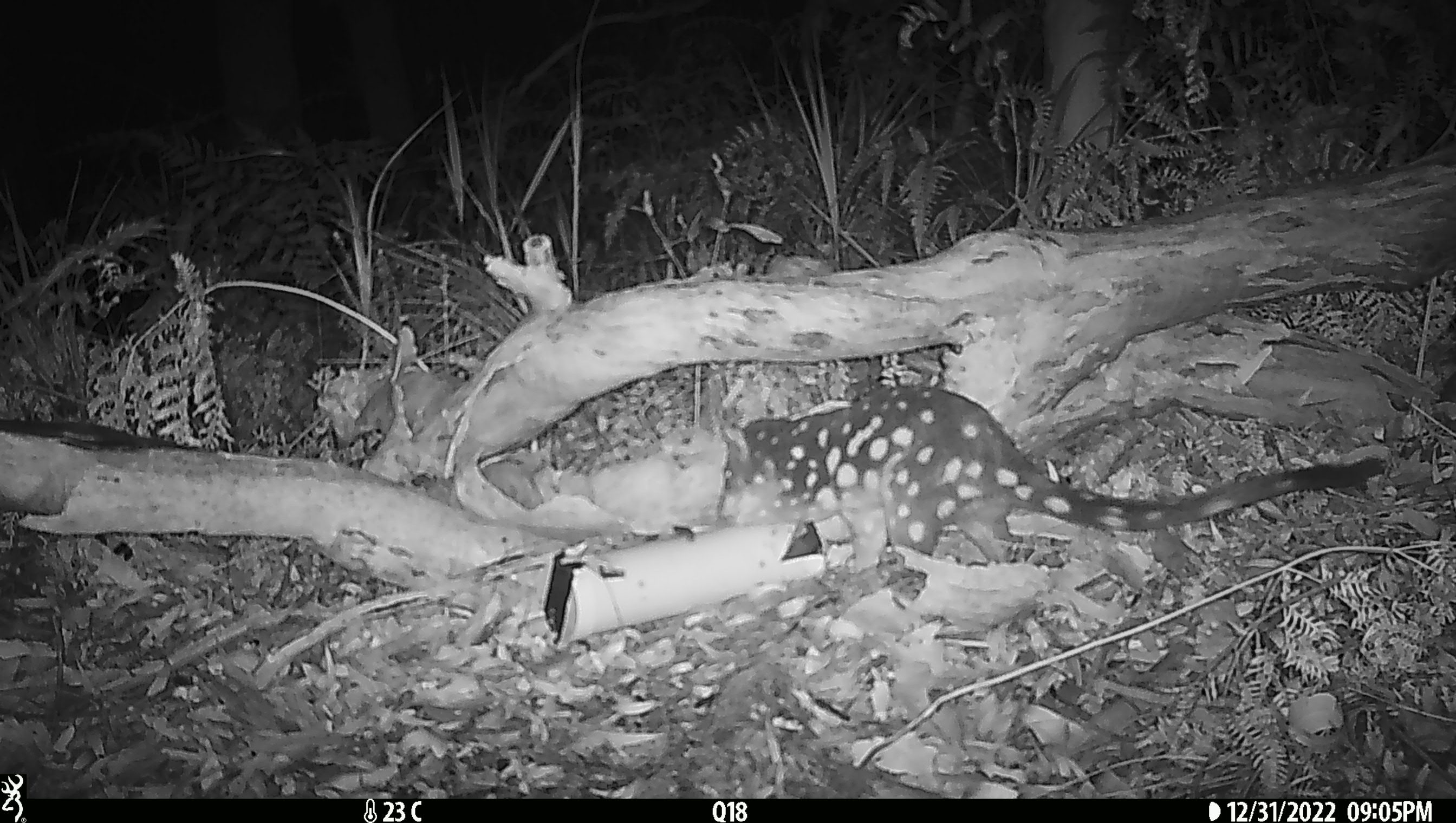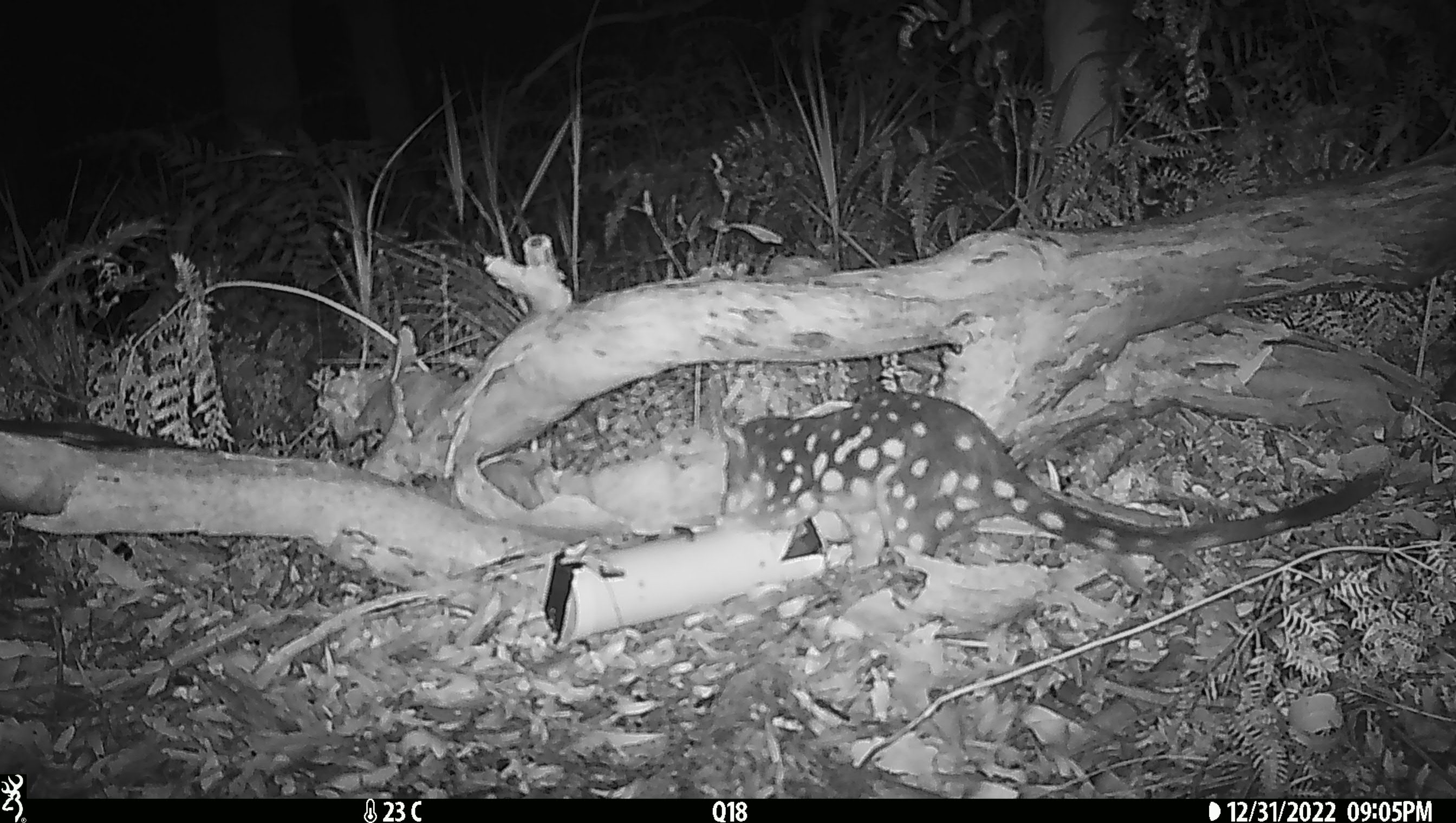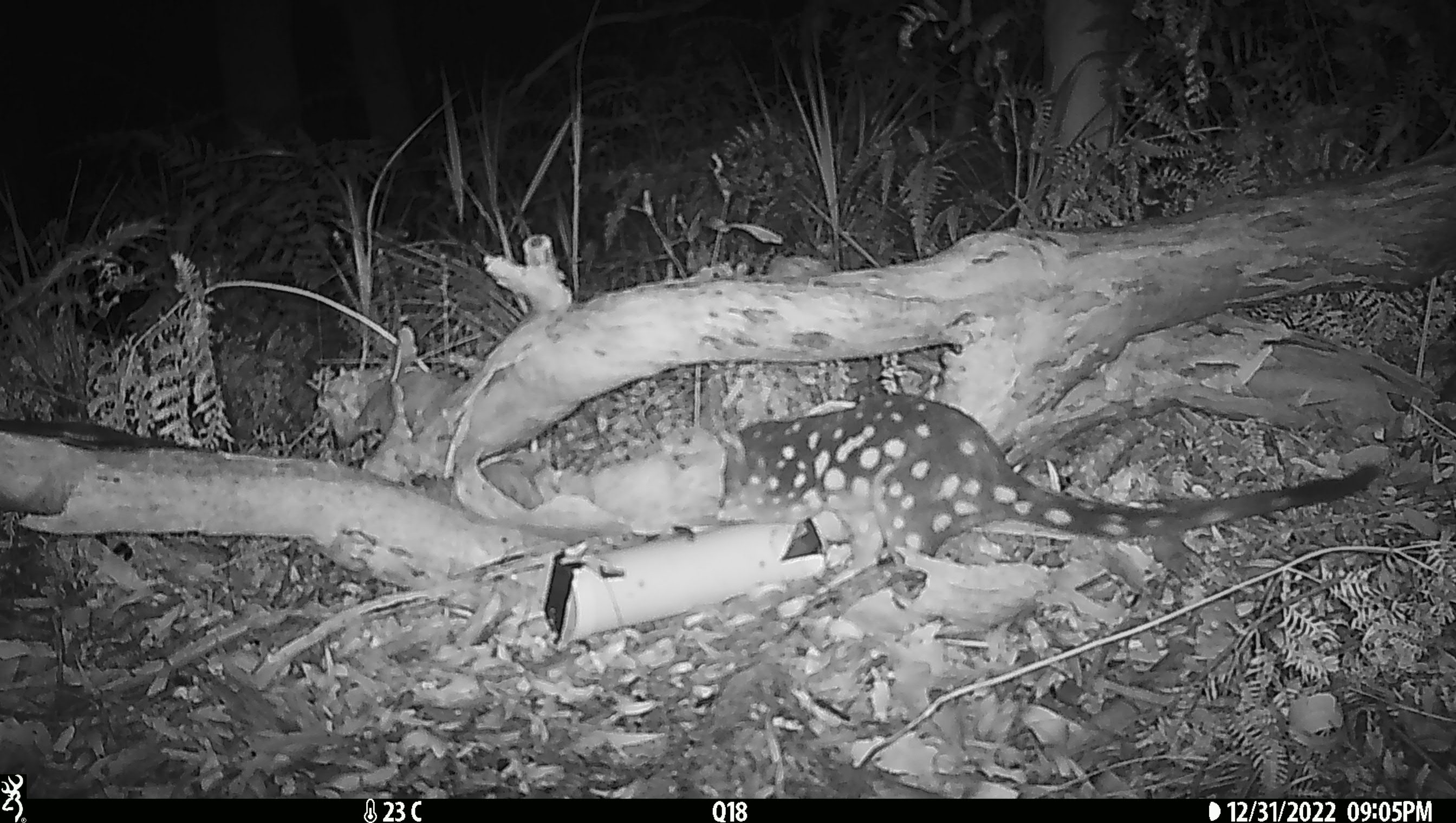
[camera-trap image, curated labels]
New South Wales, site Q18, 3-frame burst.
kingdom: Animalia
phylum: Chordata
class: Mammalia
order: Dasyuromorphia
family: Dasyuridae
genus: Dasyurus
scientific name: Dasyurus maculatus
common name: spotted-tailed quoll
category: quoll